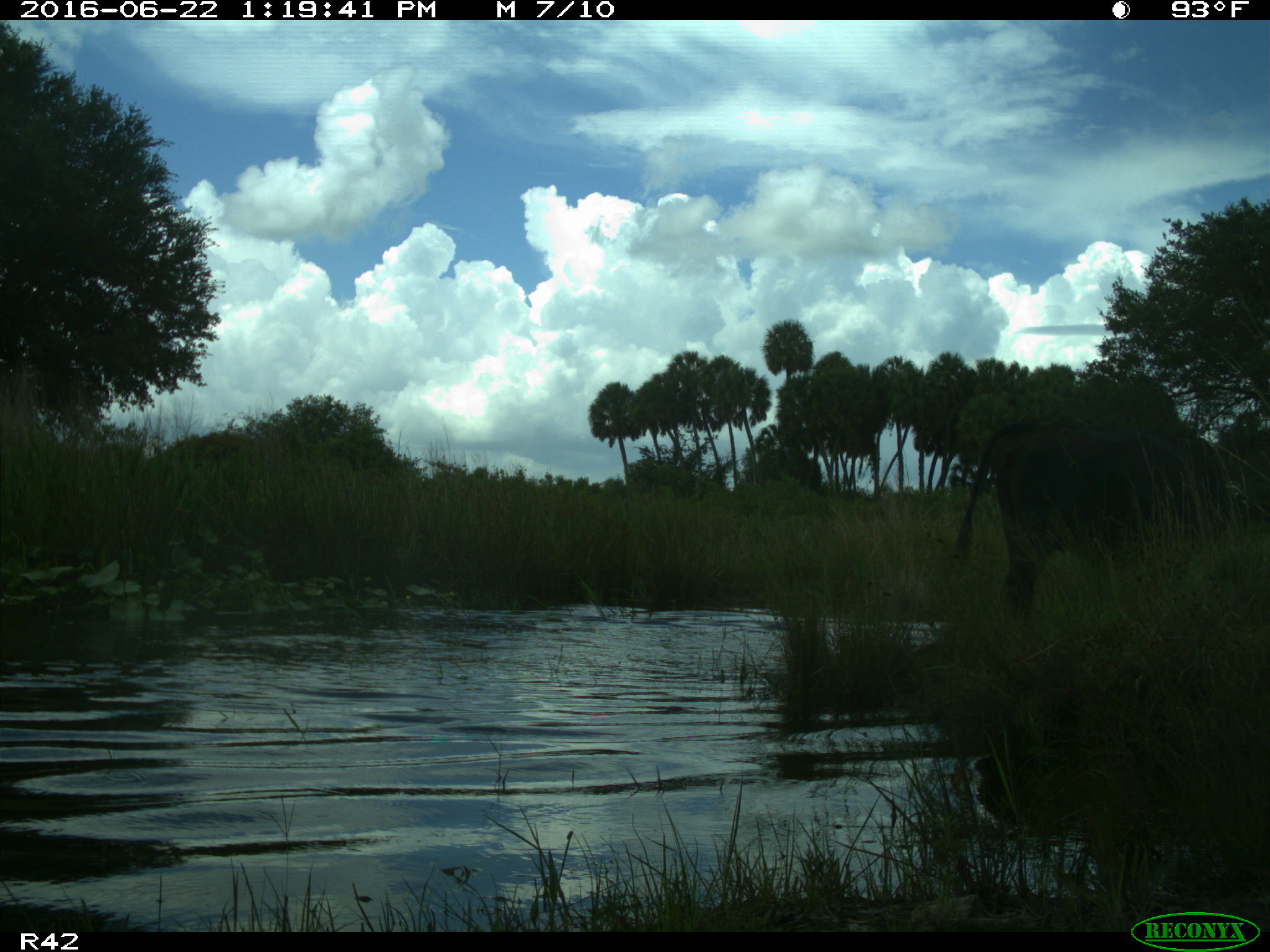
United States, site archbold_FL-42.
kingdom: Animalia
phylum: Chordata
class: Mammalia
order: Artiodactyla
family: Bovidae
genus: Bos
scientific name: Bos taurus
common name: domestic cow